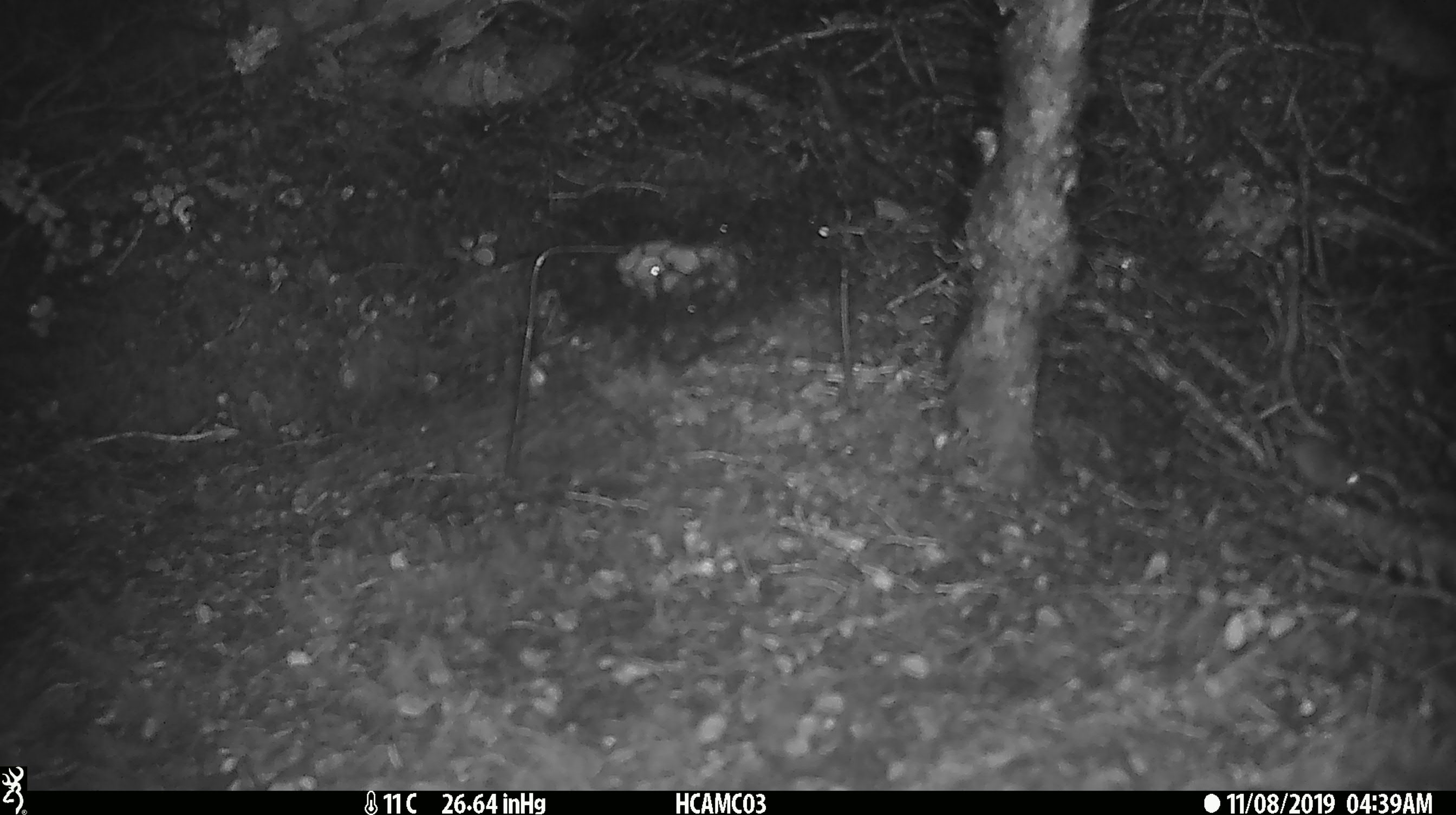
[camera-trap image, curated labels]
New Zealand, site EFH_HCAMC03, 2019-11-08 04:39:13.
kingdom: Animalia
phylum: Chordata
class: Mammalia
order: Rodentia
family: Muridae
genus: Mus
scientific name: Mus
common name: mouse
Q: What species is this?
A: Mouse (Mus).